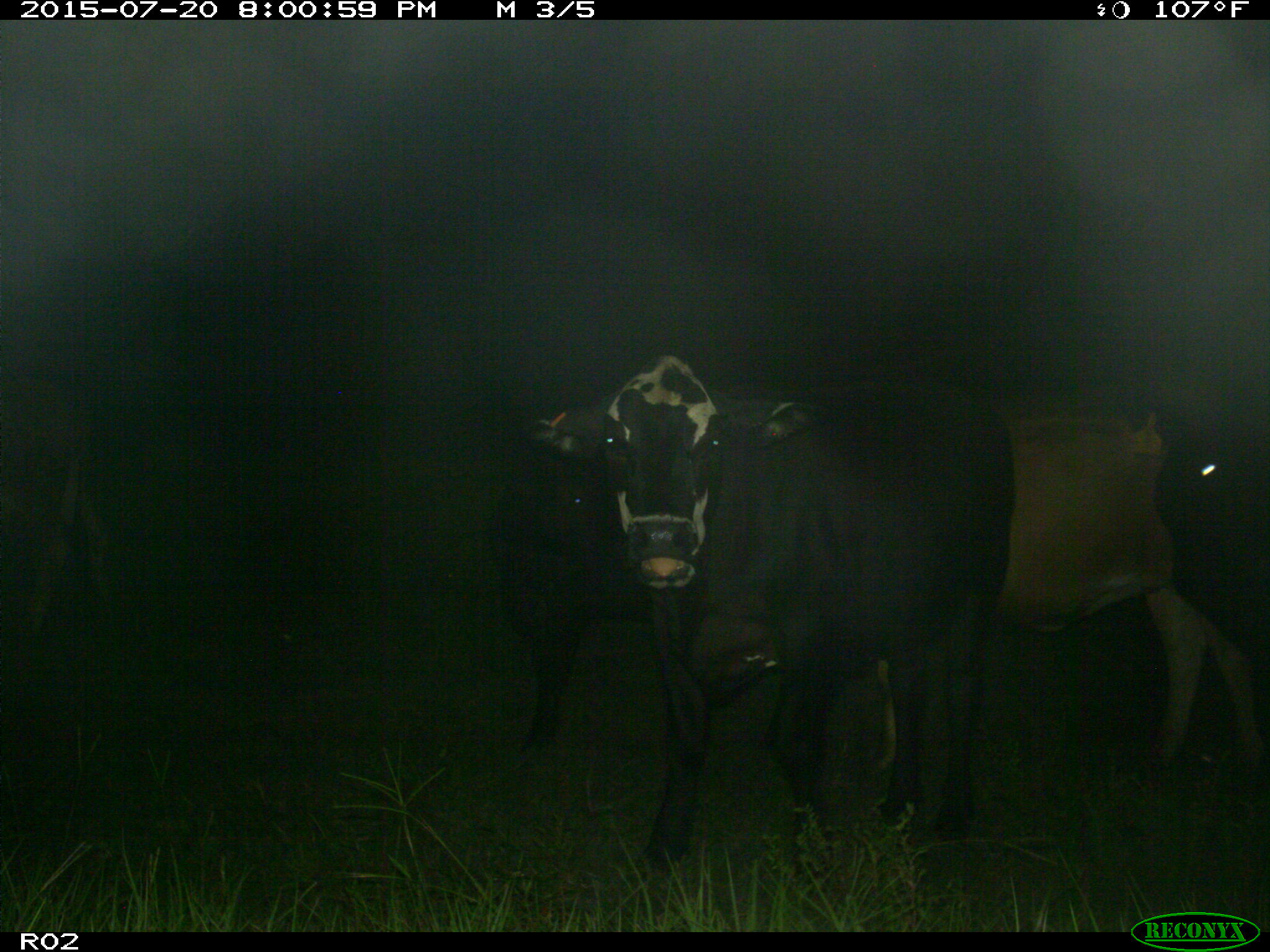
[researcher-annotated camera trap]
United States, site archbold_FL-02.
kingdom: Animalia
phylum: Chordata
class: Mammalia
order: Artiodactyla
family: Bovidae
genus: Bos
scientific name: Bos taurus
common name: domestic cow